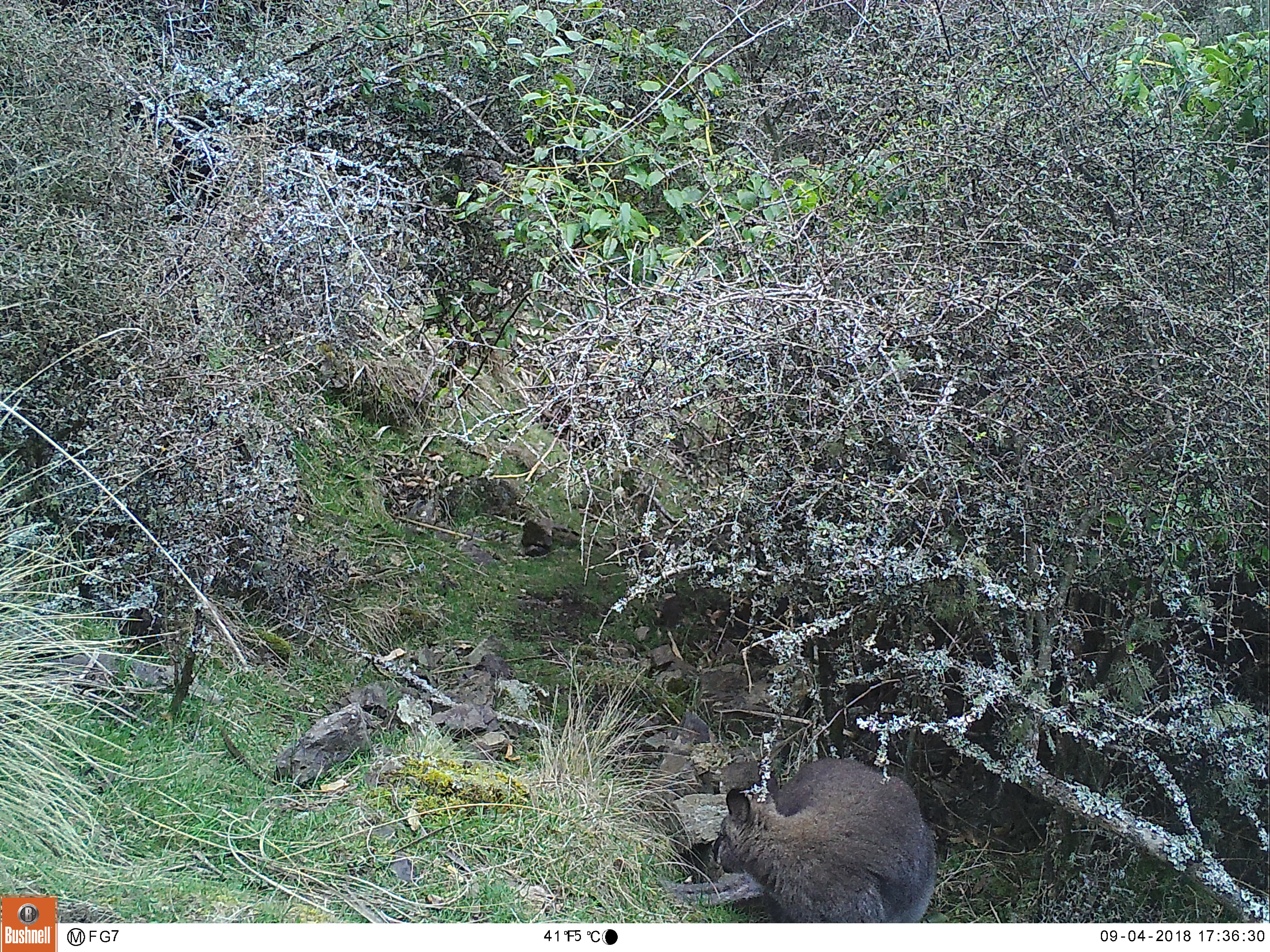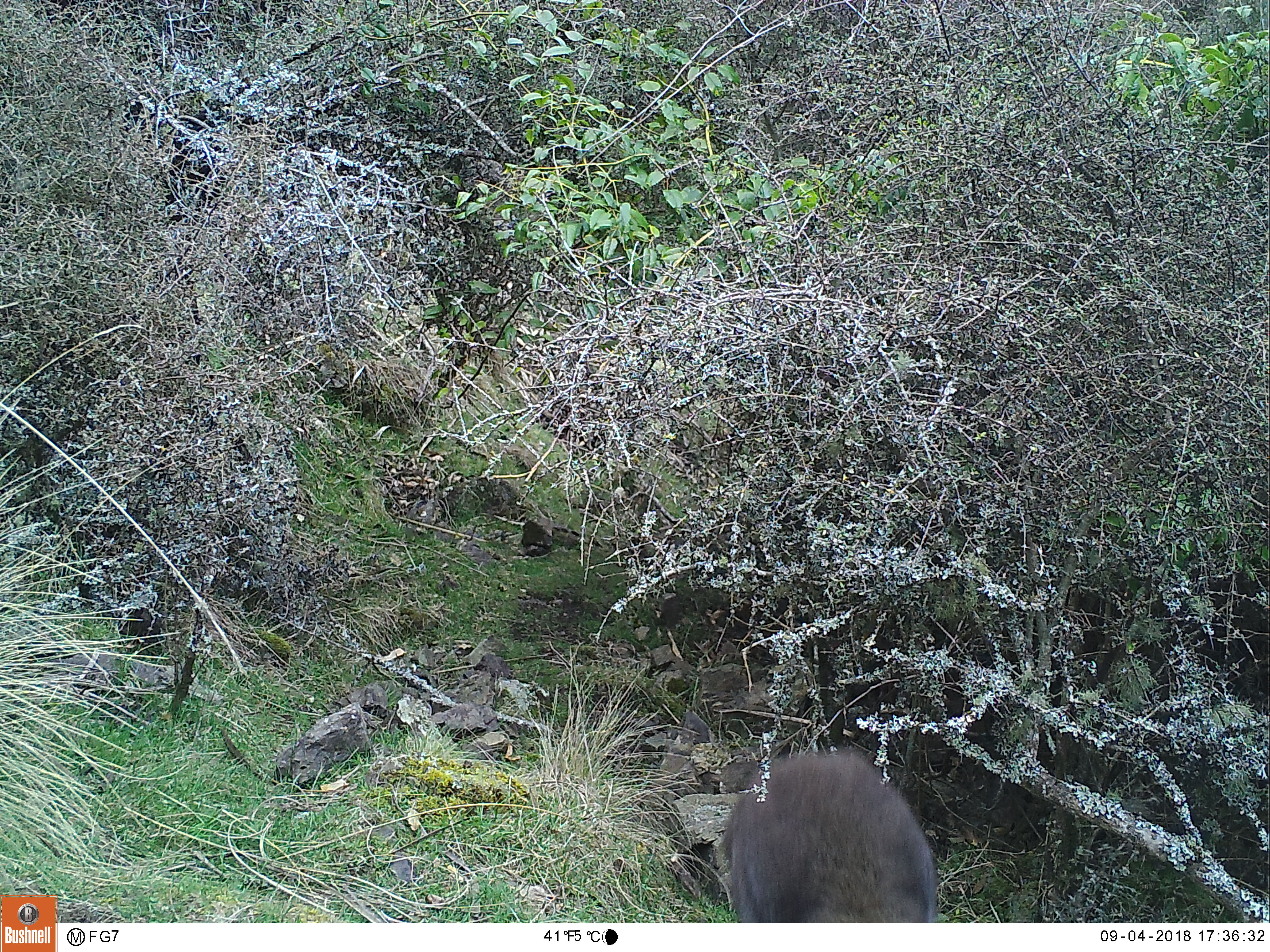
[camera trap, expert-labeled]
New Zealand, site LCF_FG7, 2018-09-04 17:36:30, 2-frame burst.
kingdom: Animalia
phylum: Chordata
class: Mammalia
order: Diprotodontia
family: Macropodidae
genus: Notamacropus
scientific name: Notamacropus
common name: wallaby